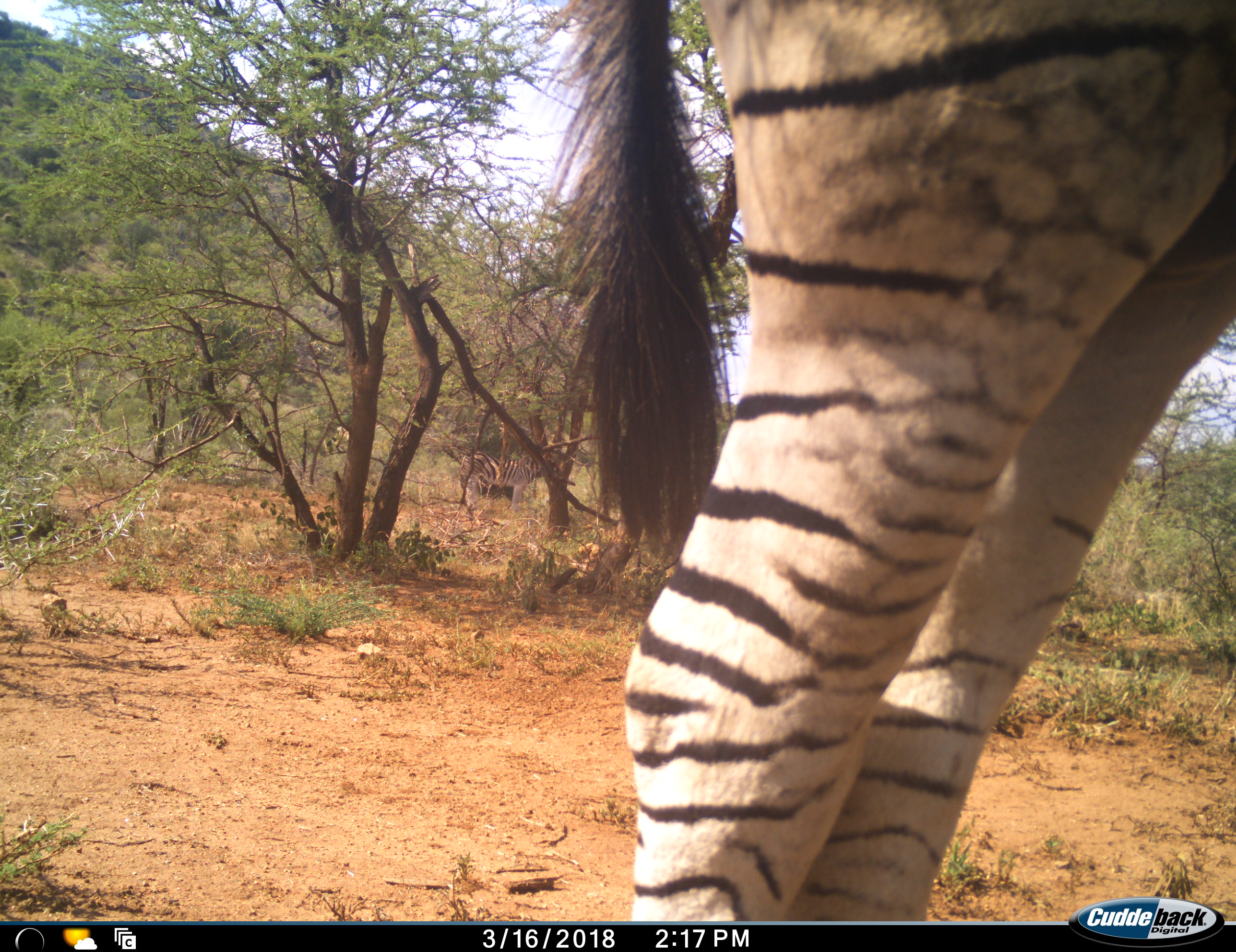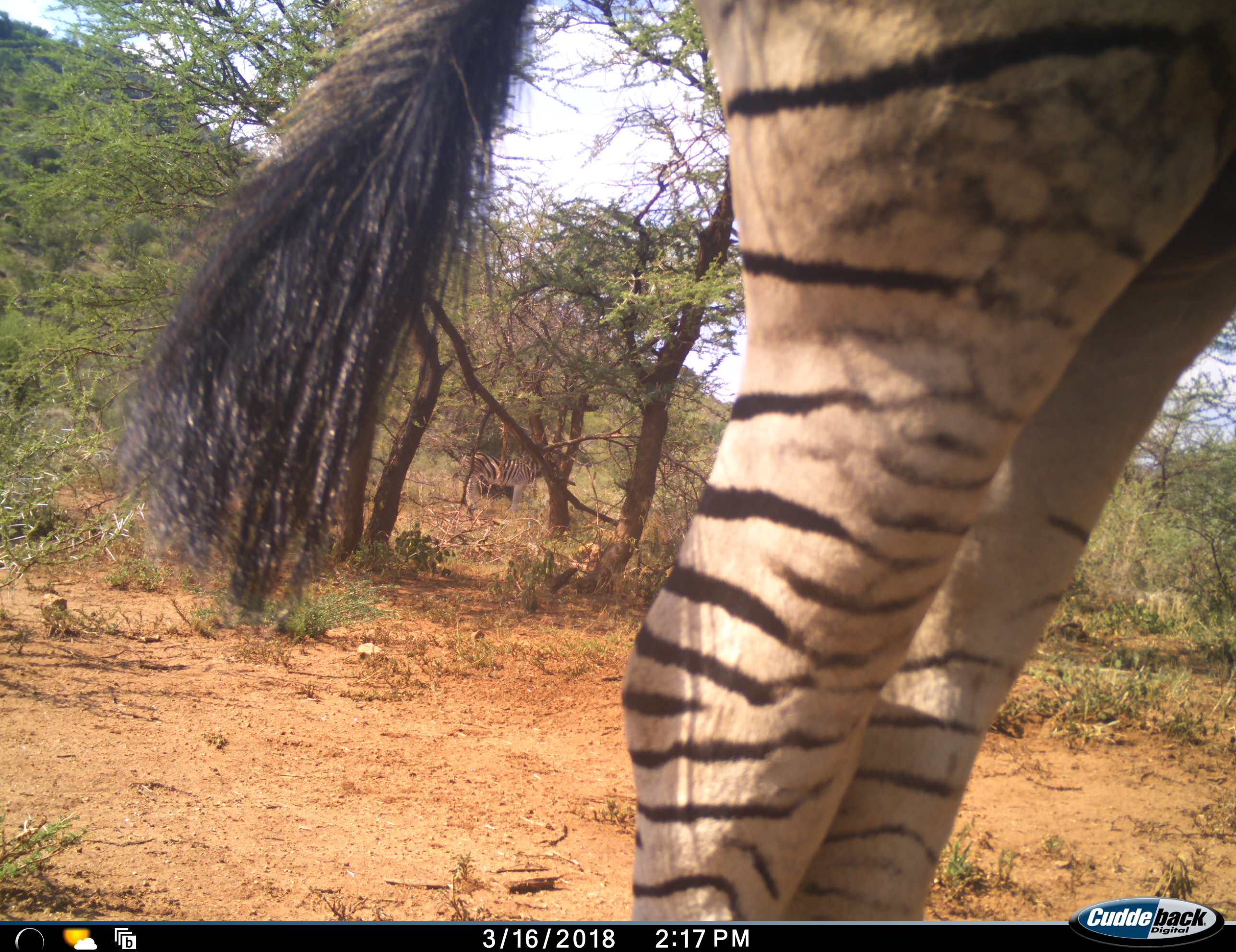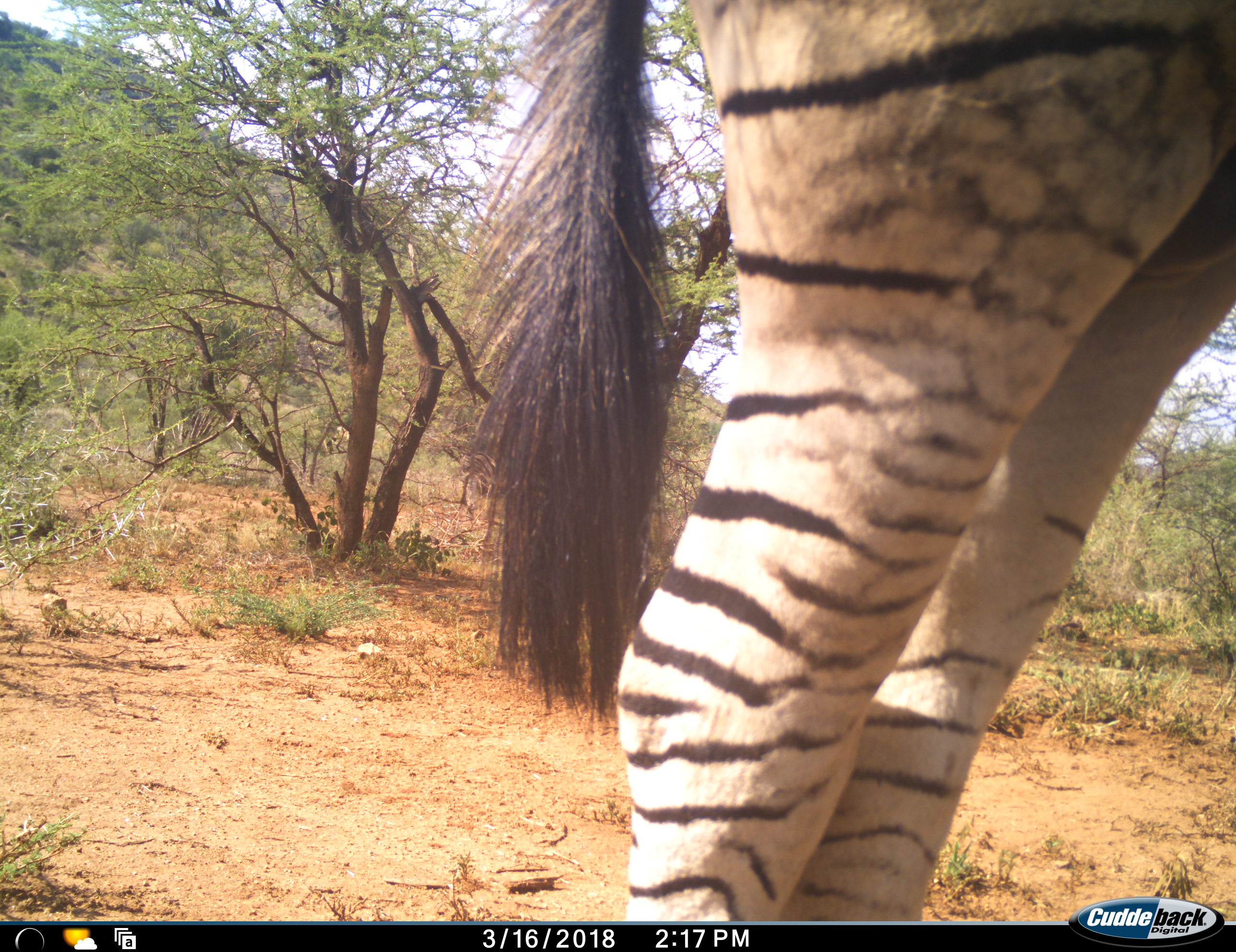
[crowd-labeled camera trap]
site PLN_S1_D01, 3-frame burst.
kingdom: Animalia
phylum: Chordata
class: Mammalia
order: Perissodactyla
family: Equidae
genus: Equus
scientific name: Equus quagga burchellii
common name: burchell's zebra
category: zebraburchells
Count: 2.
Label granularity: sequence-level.